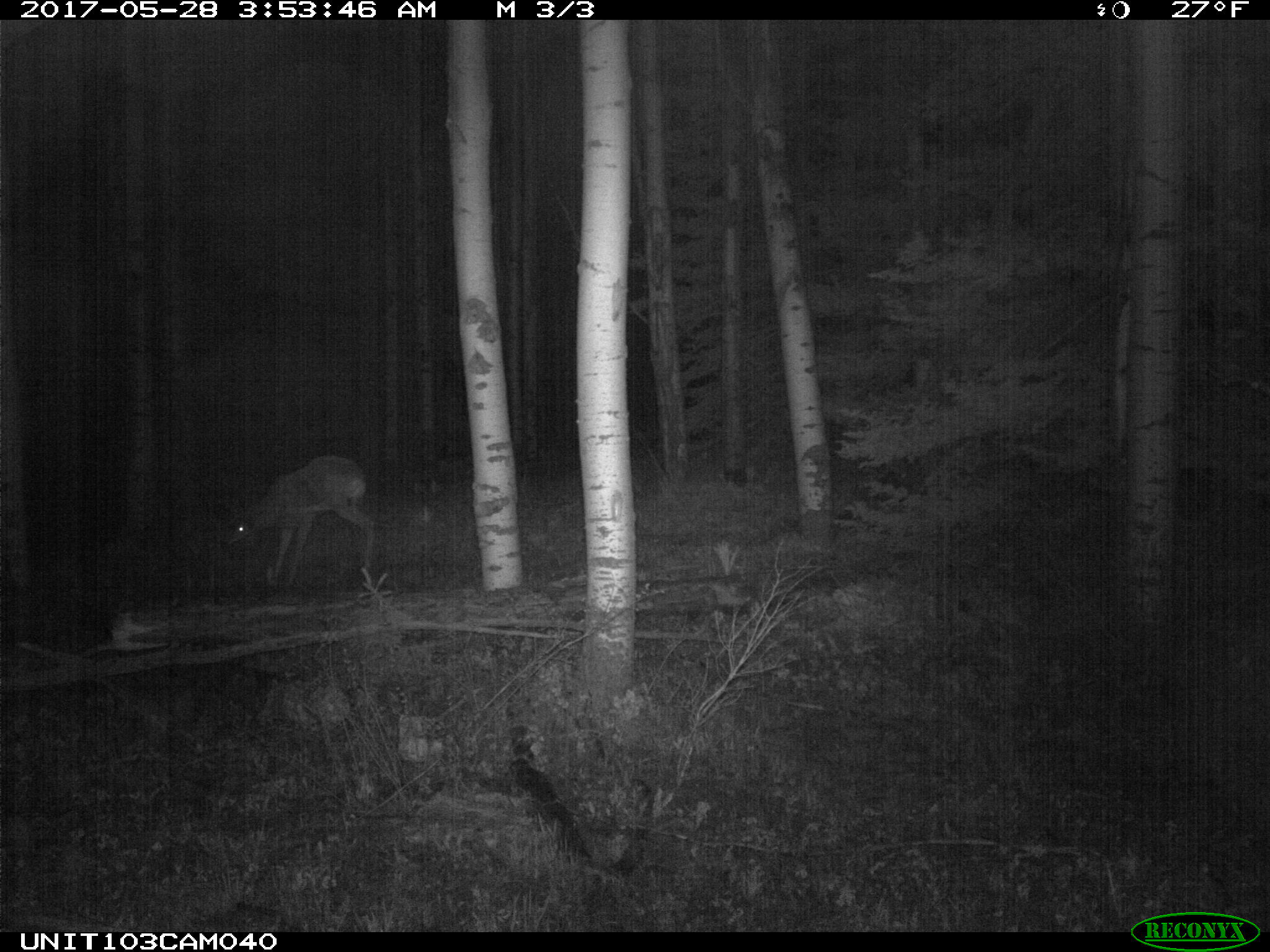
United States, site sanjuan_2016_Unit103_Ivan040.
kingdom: Animalia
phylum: Chordata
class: Mammalia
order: Artiodactyla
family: Cervidae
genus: Odocoileus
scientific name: Odocoileus hemionus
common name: mule deer